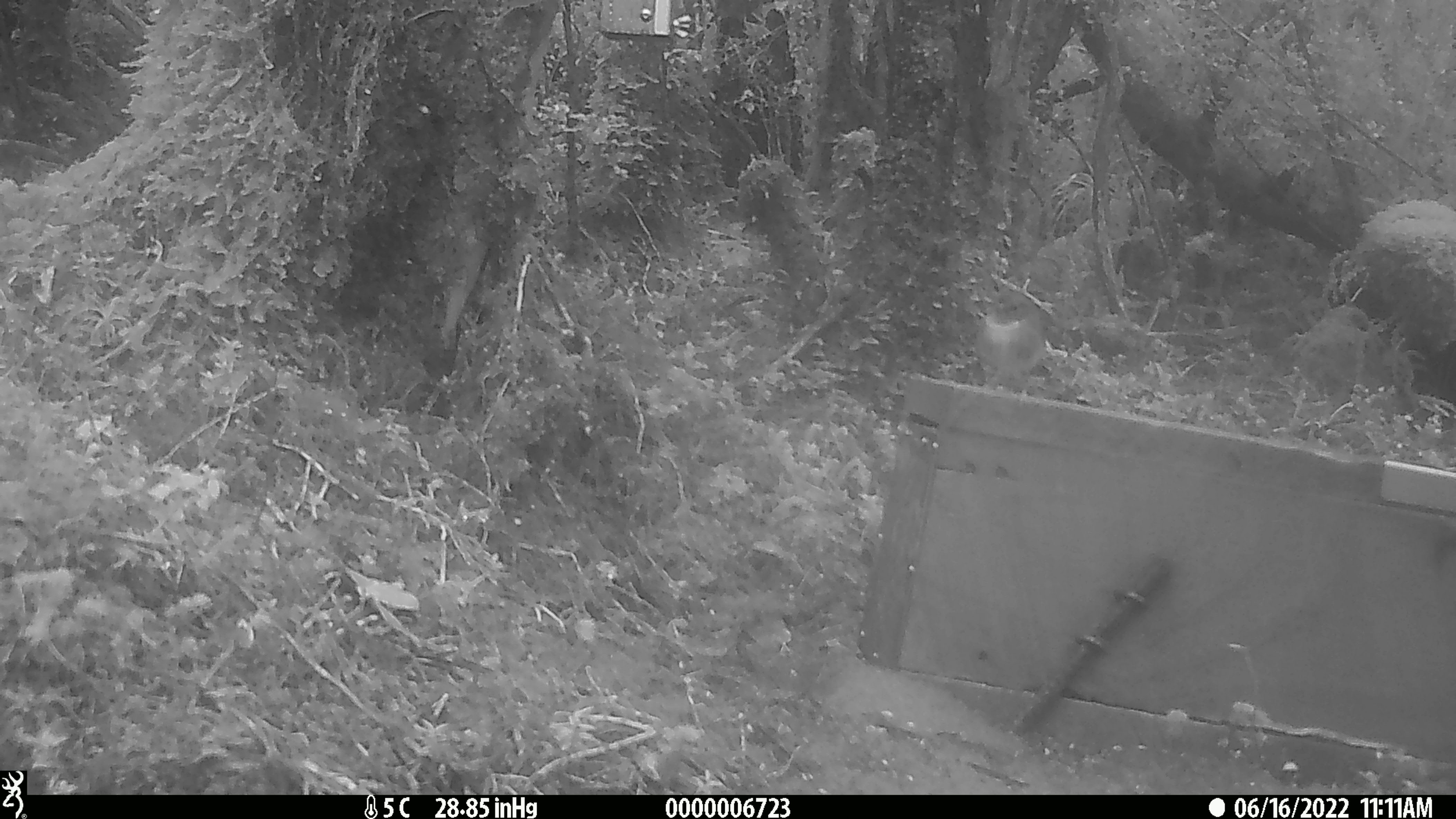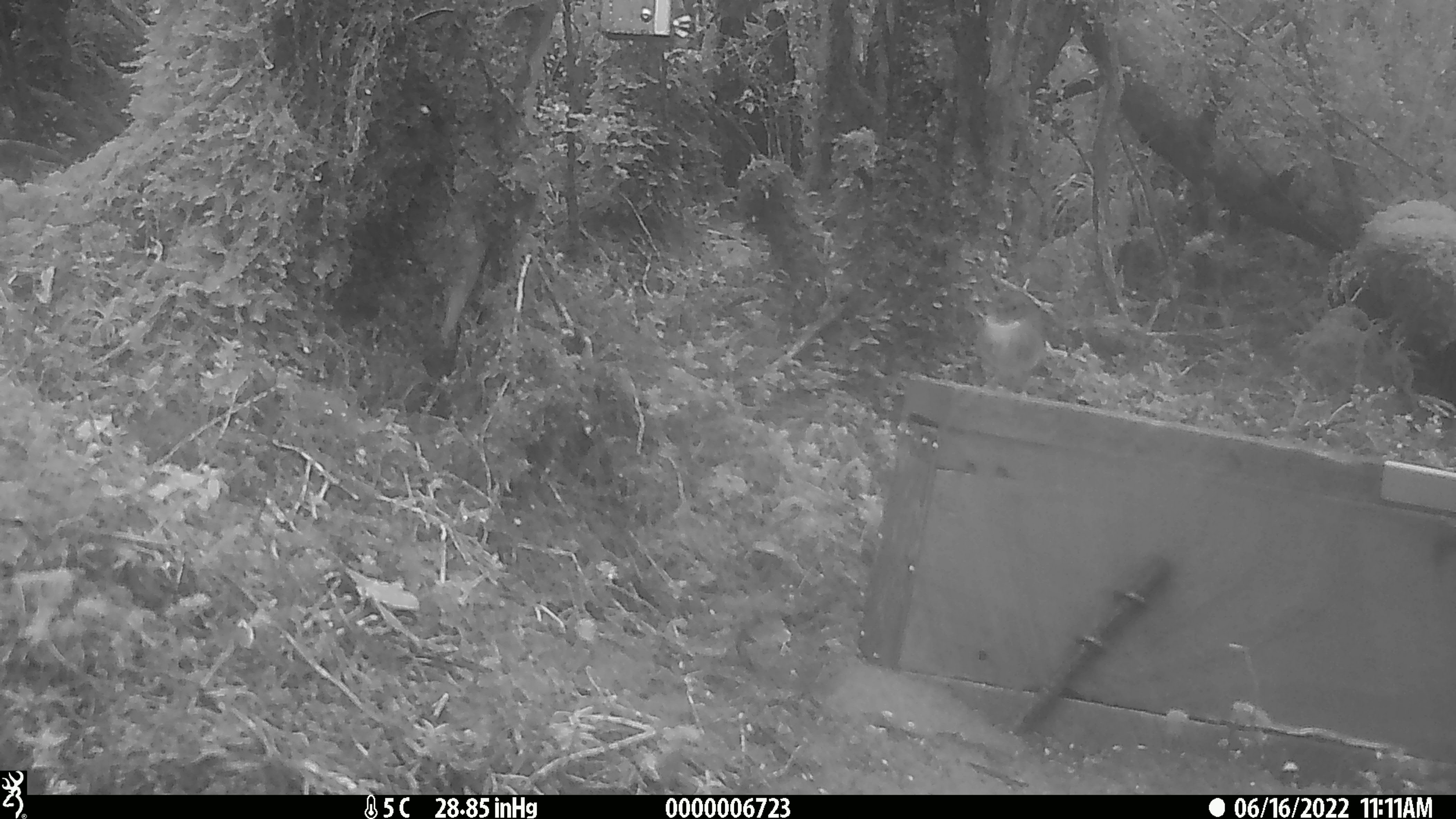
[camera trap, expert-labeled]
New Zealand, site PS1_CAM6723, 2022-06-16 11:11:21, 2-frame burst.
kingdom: Animalia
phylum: Chordata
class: Aves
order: Passeriformes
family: Petroicidae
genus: Petroica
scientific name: Petroica macrocephala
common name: tomtit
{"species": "tomtit (Petroica macrocephala)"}